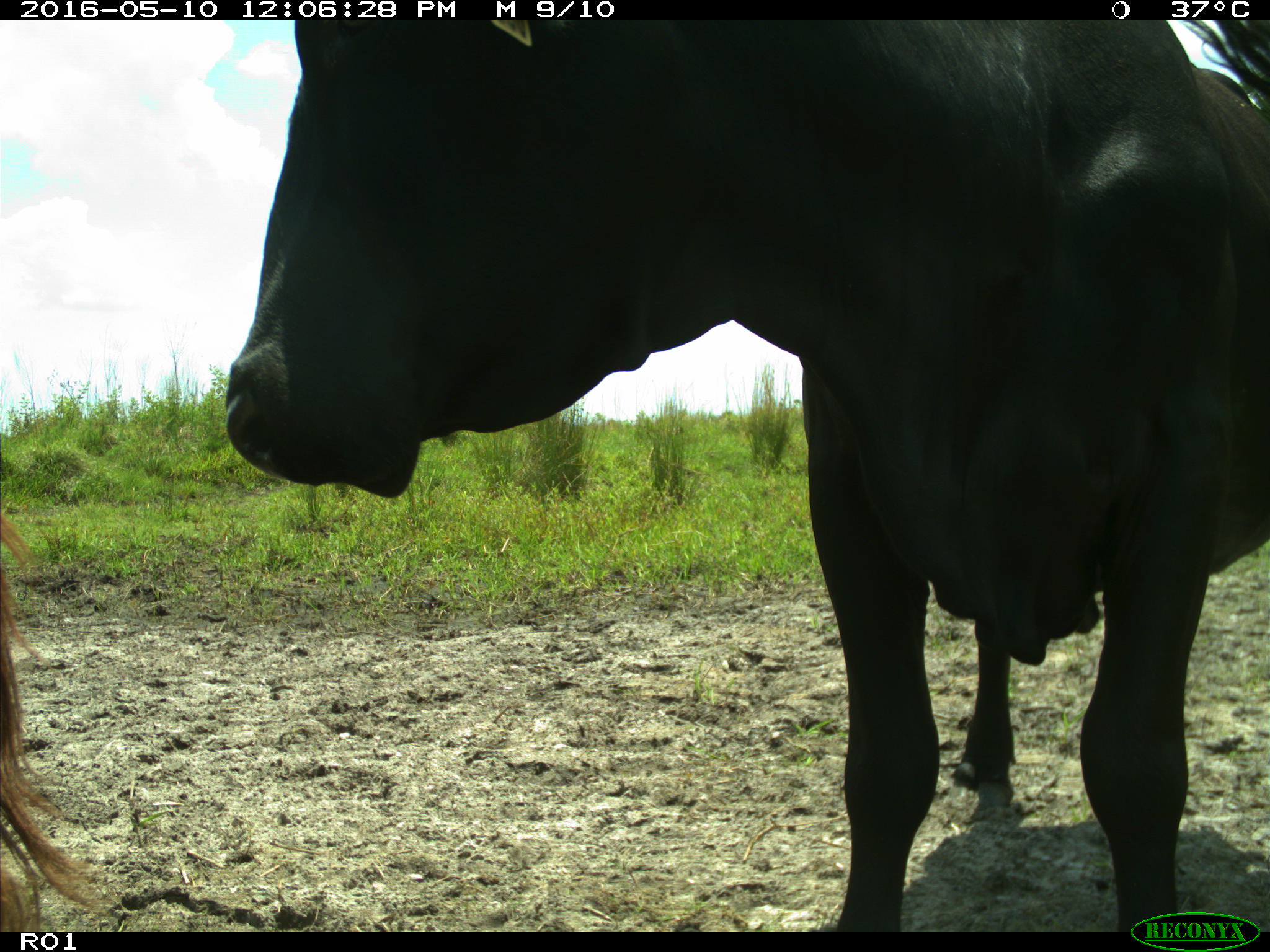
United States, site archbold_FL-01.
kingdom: Animalia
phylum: Chordata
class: Mammalia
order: Artiodactyla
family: Bovidae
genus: Bos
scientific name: Bos taurus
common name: domestic cow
Bos taurus (domestic cow).